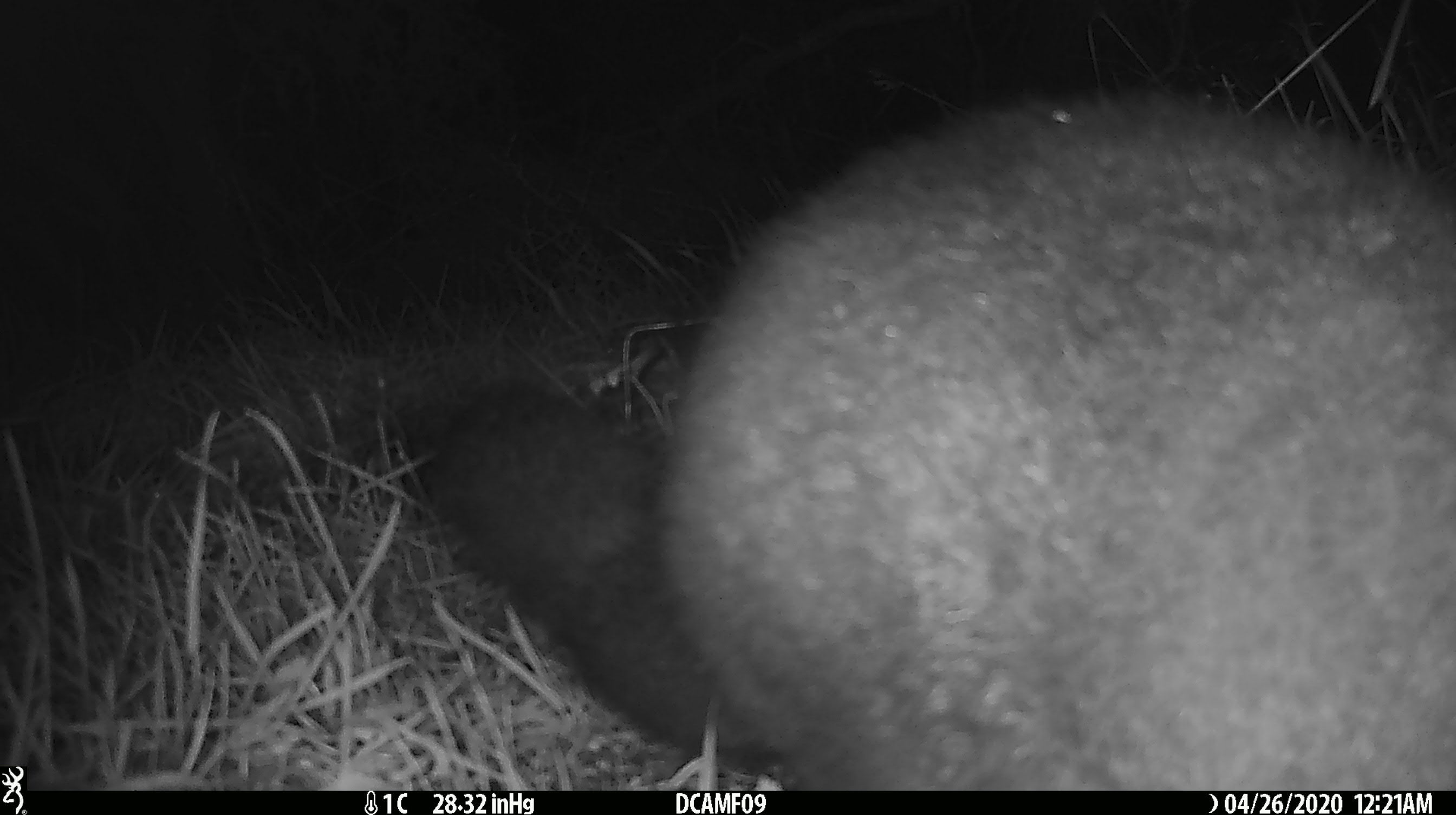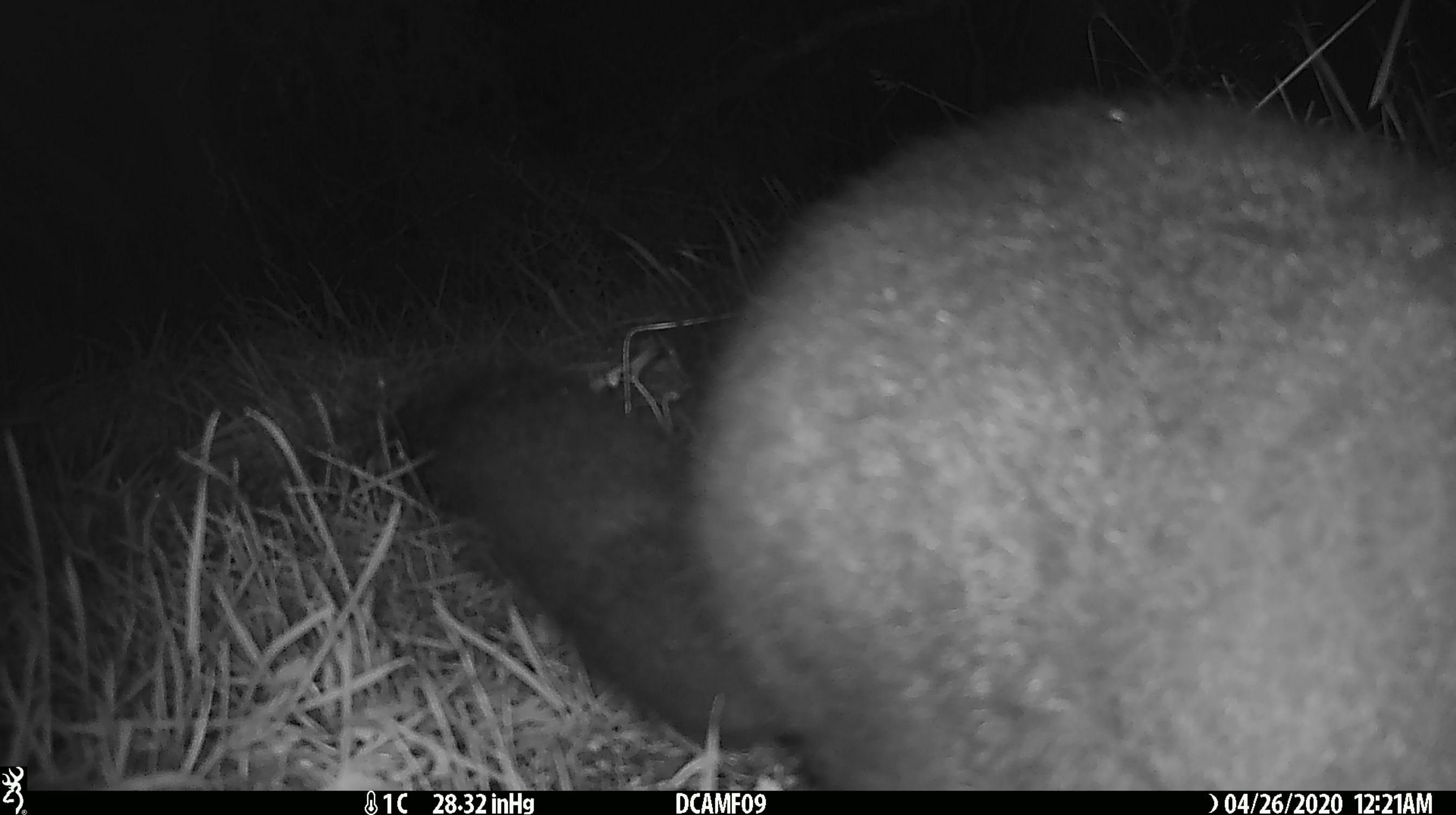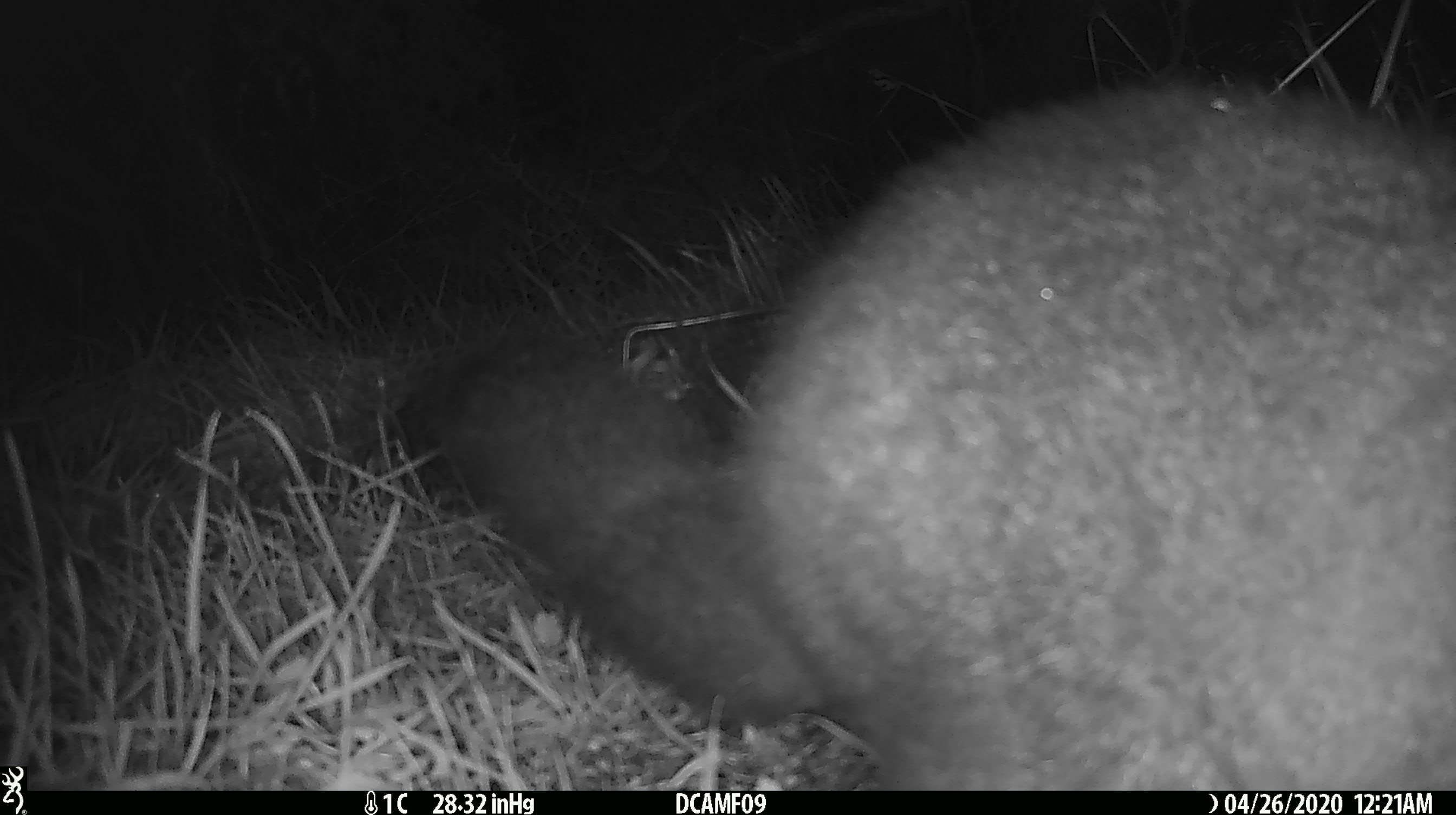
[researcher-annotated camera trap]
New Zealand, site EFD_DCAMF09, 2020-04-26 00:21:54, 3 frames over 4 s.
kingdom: Animalia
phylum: Chordata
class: Mammalia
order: Diprotodontia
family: Phalangeridae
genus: Trichosurus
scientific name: Trichosurus vulpecula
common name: common brushtail possum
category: possum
Possum (common brushtail possum) (Trichosurus vulpecula).